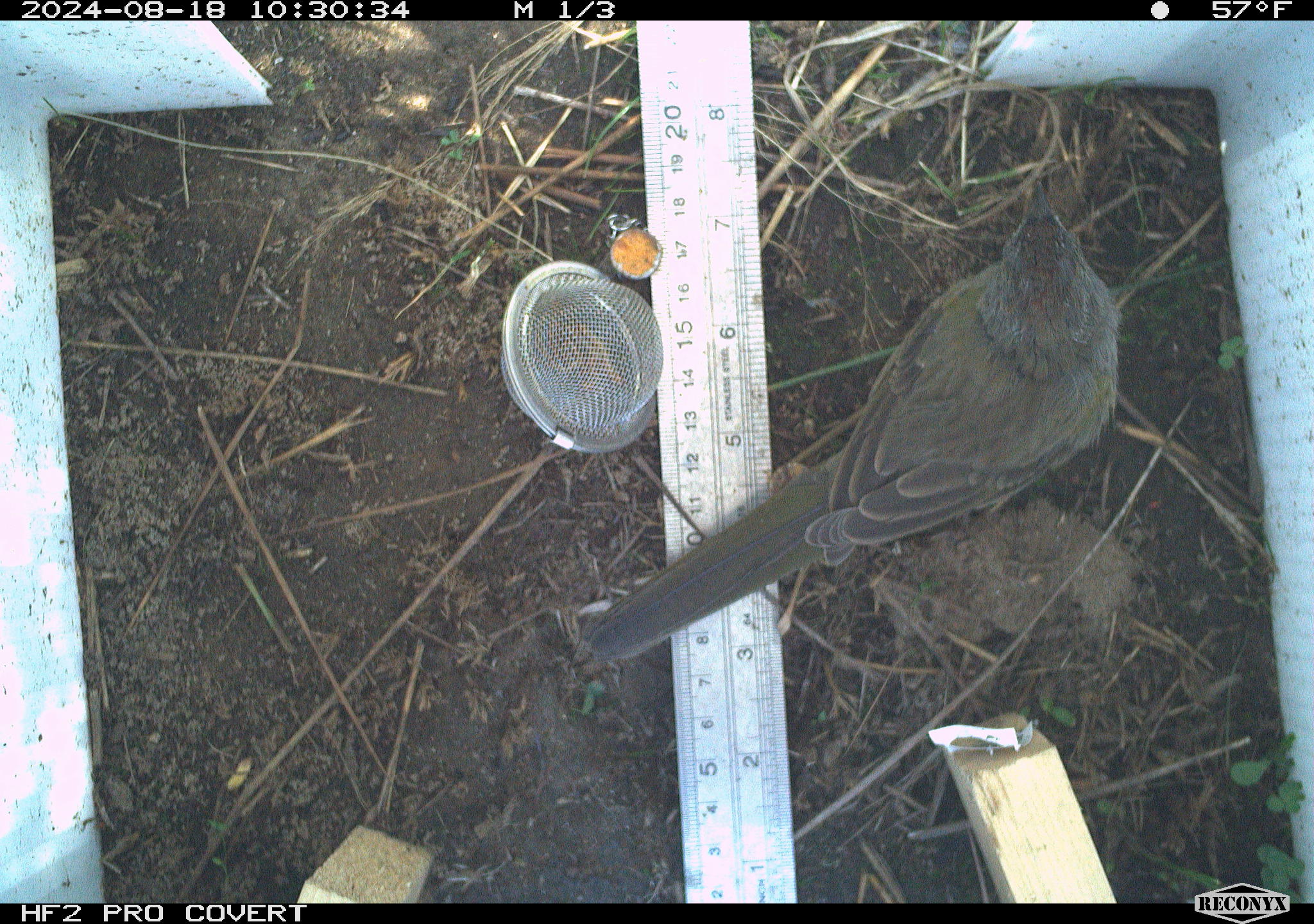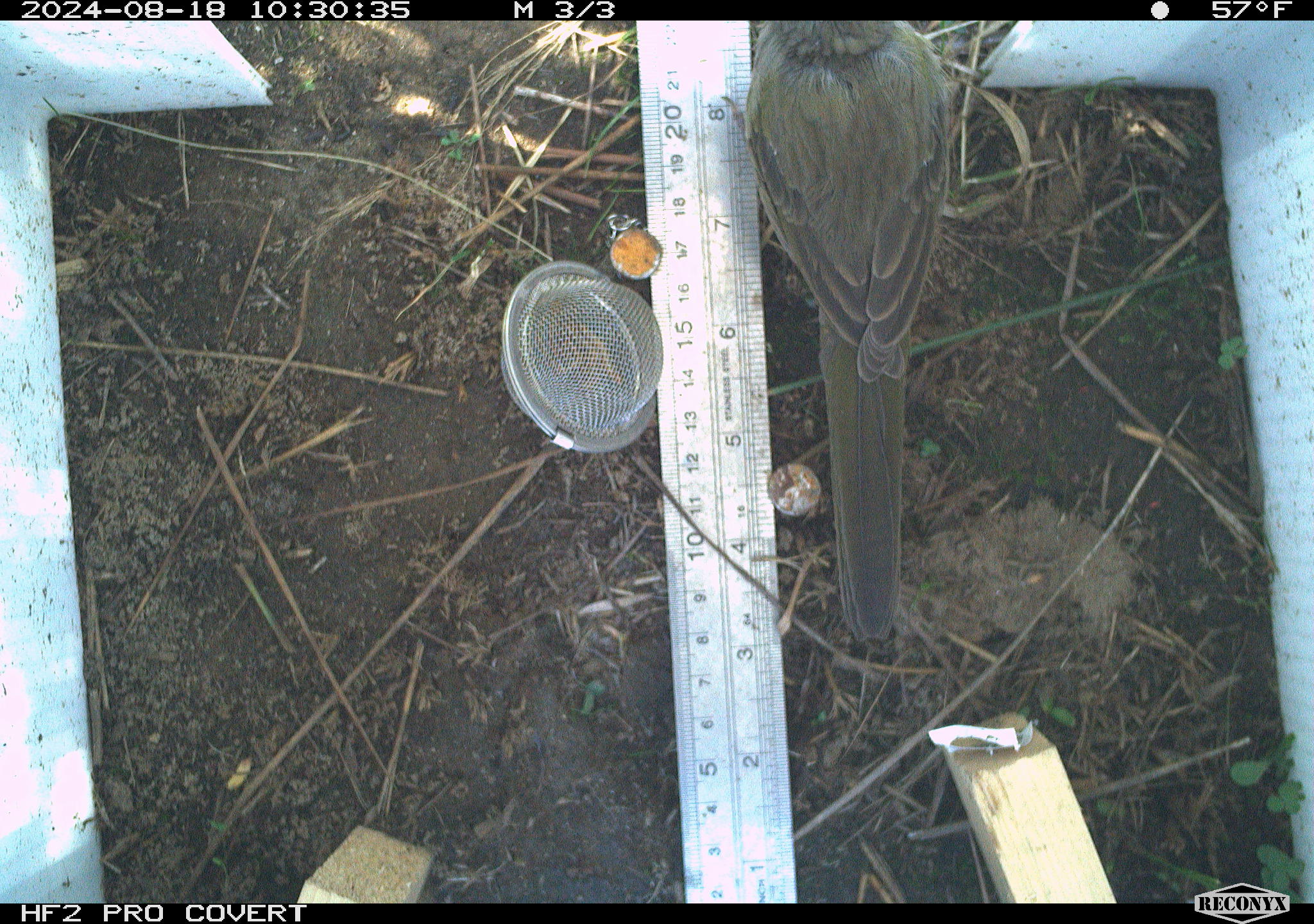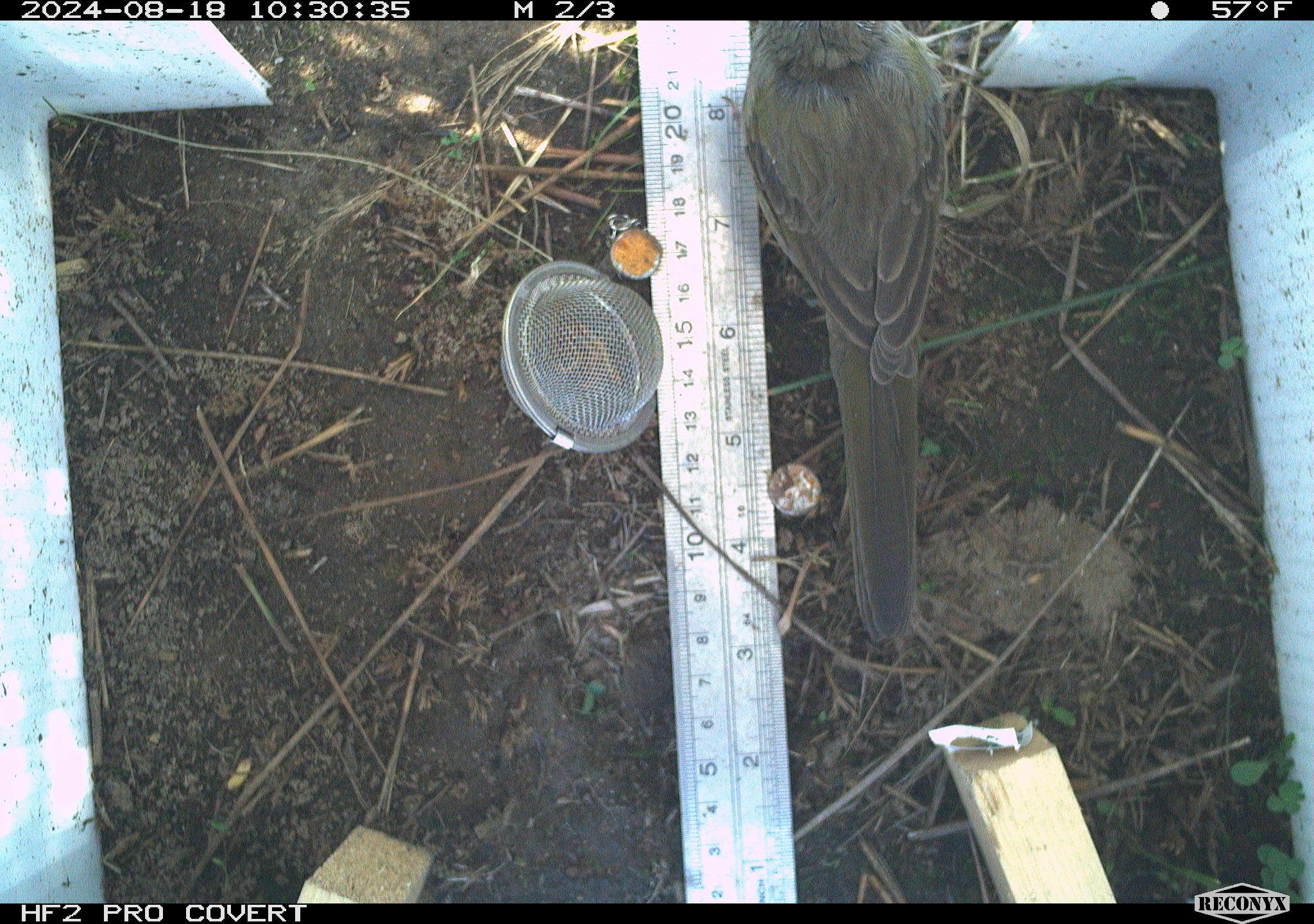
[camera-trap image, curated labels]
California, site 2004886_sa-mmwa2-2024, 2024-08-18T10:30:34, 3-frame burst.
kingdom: Animalia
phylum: Chordata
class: Aves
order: Passeriformes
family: Passerellidae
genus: Pipilo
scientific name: Pipilo chlorurus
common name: green-tailed towhee